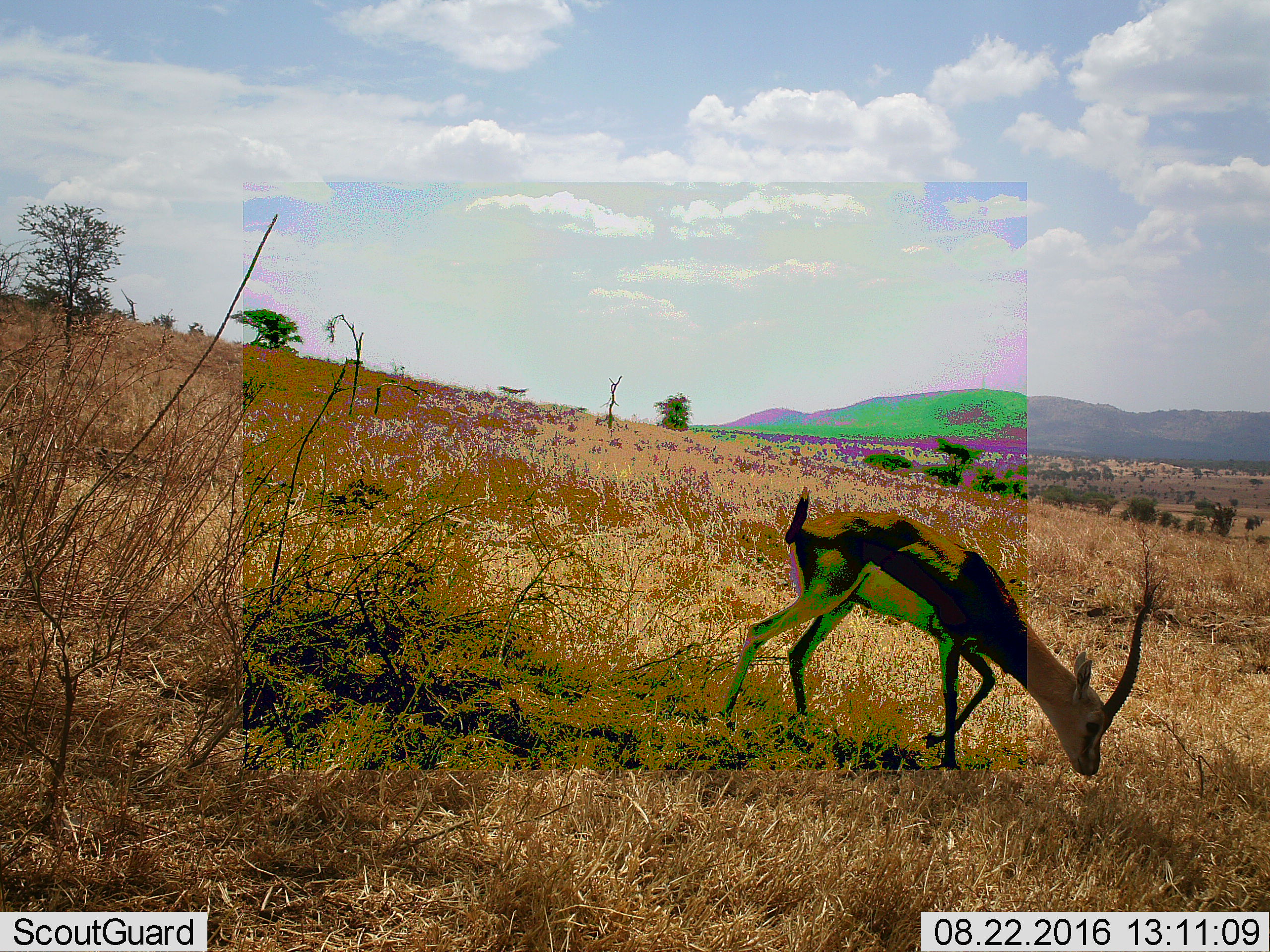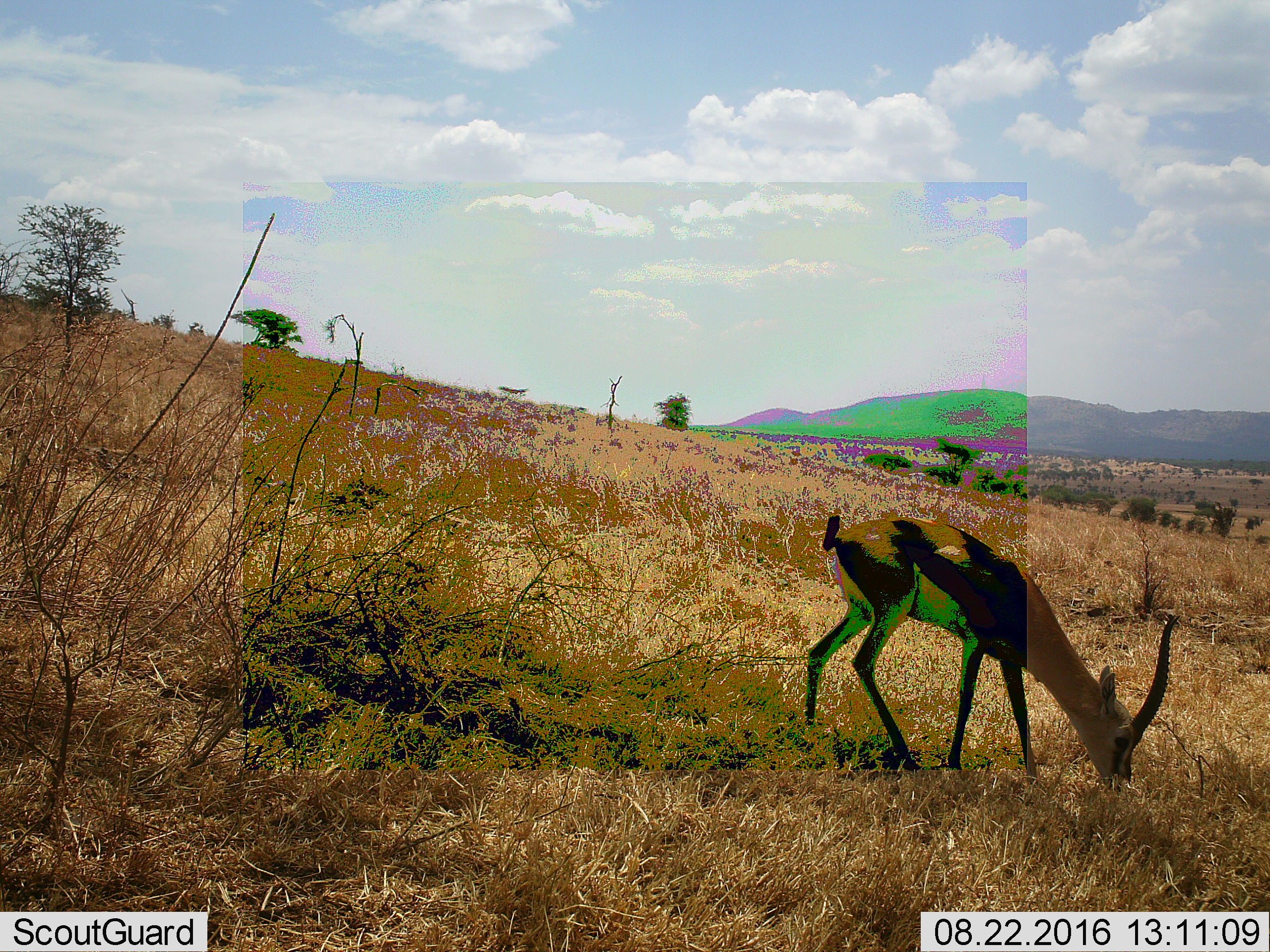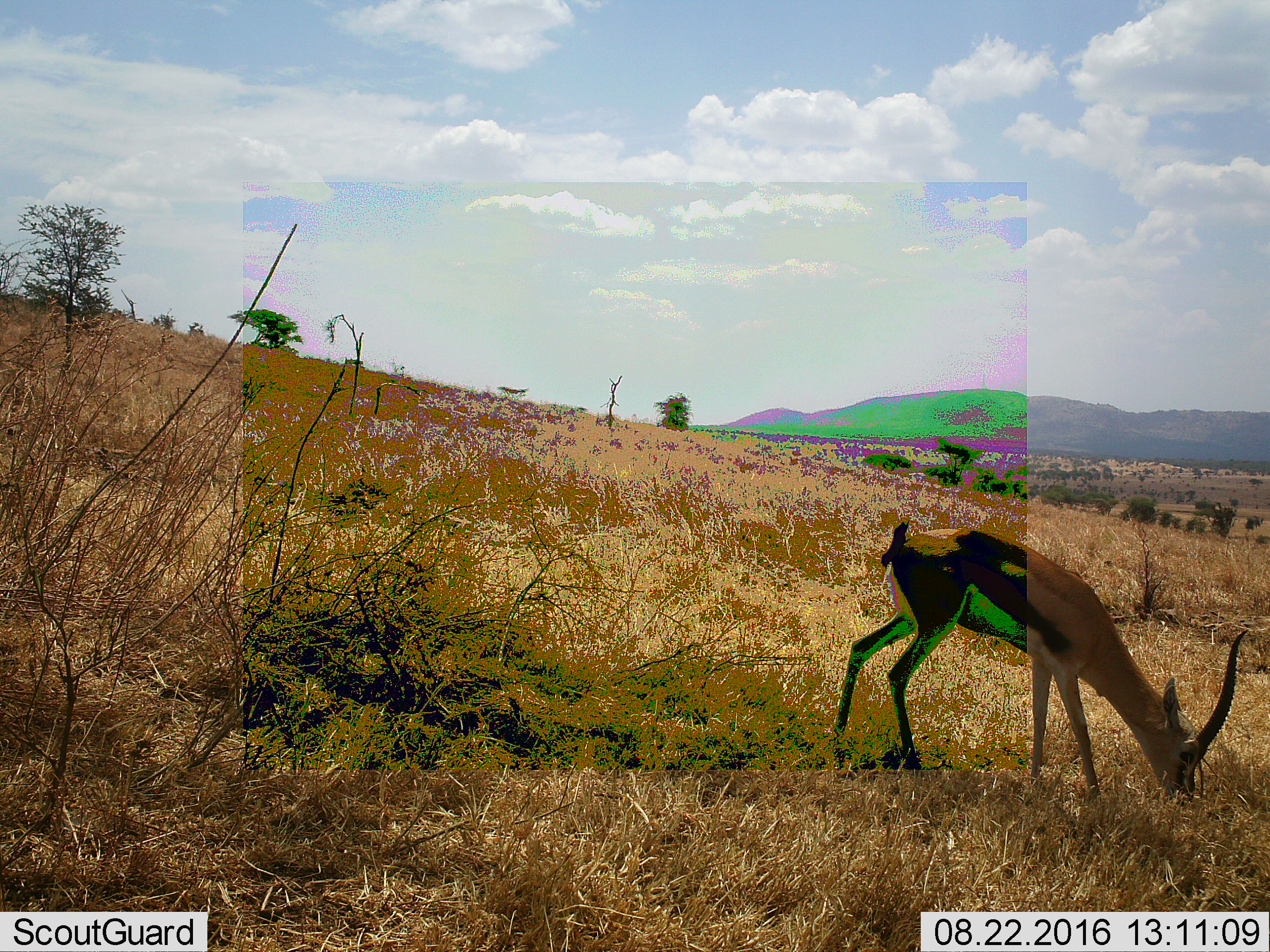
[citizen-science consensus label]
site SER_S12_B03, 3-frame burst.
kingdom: Animalia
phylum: Chordata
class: Mammalia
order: Artiodactyla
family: Bovidae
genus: Eudorcas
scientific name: Eudorcas thomsonii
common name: thomson's gazelle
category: gazellethomsons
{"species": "gazellethomsons (thomson's gazelle) (Eudorcas thomsonii)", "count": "1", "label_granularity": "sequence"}